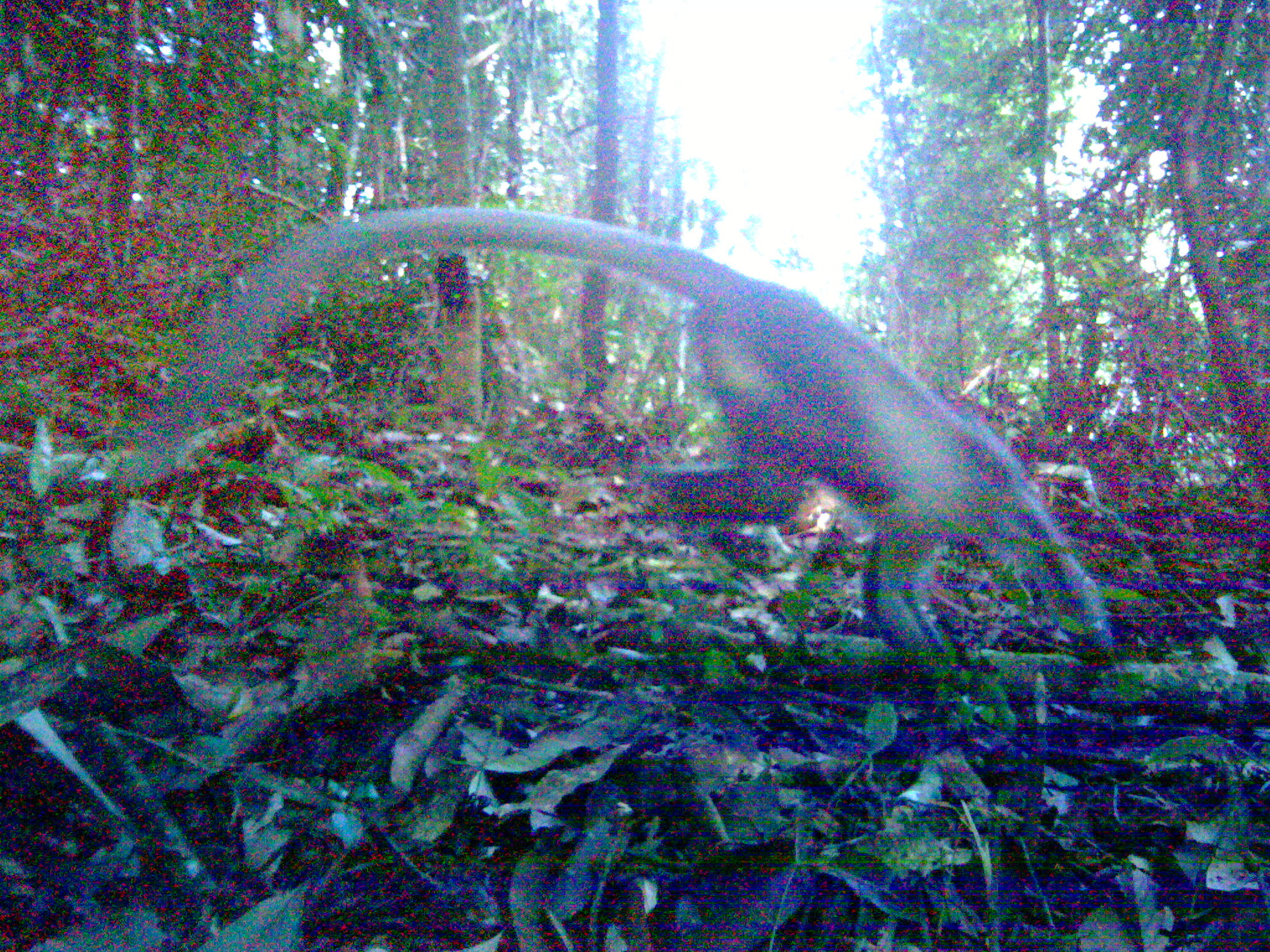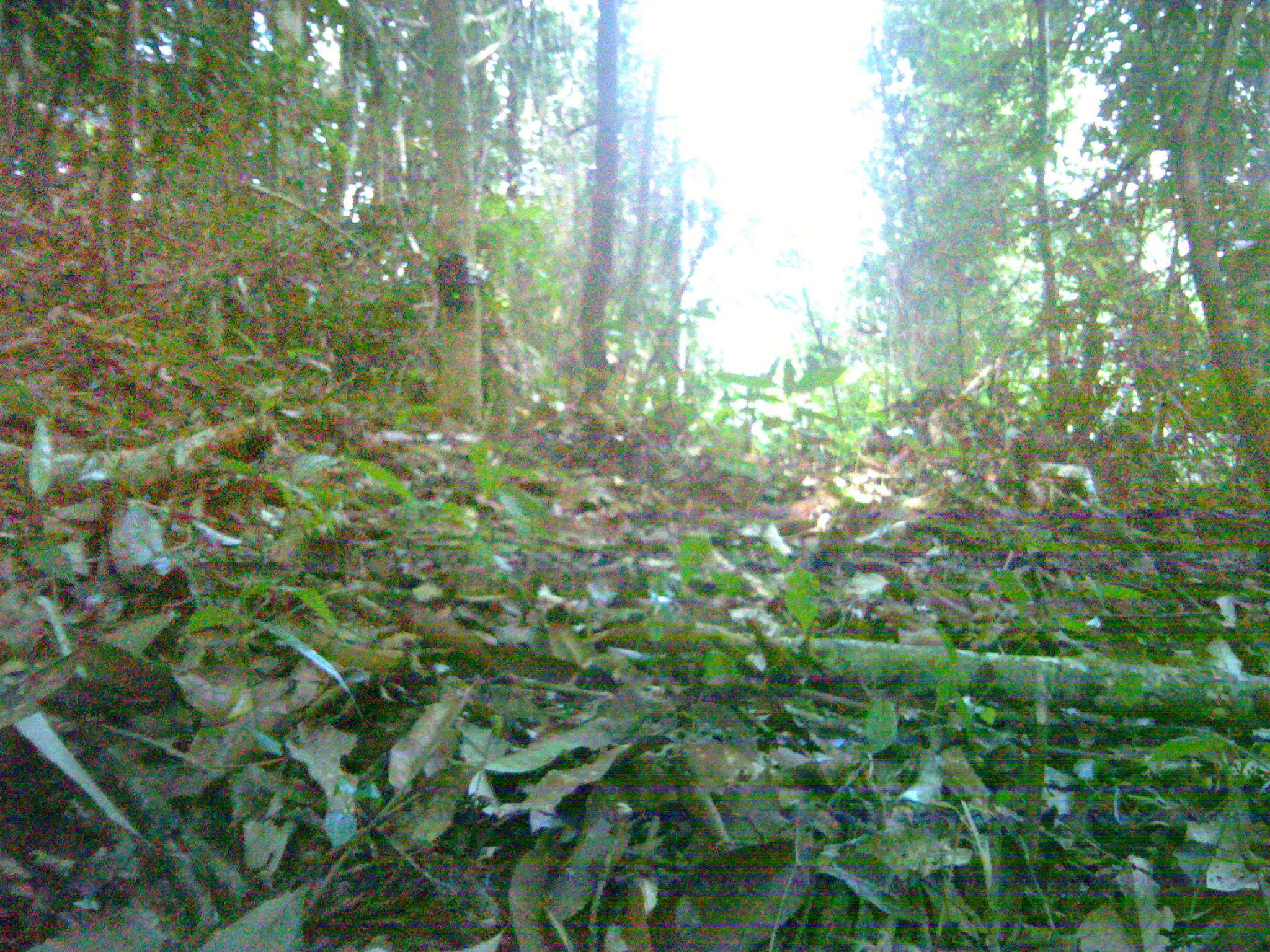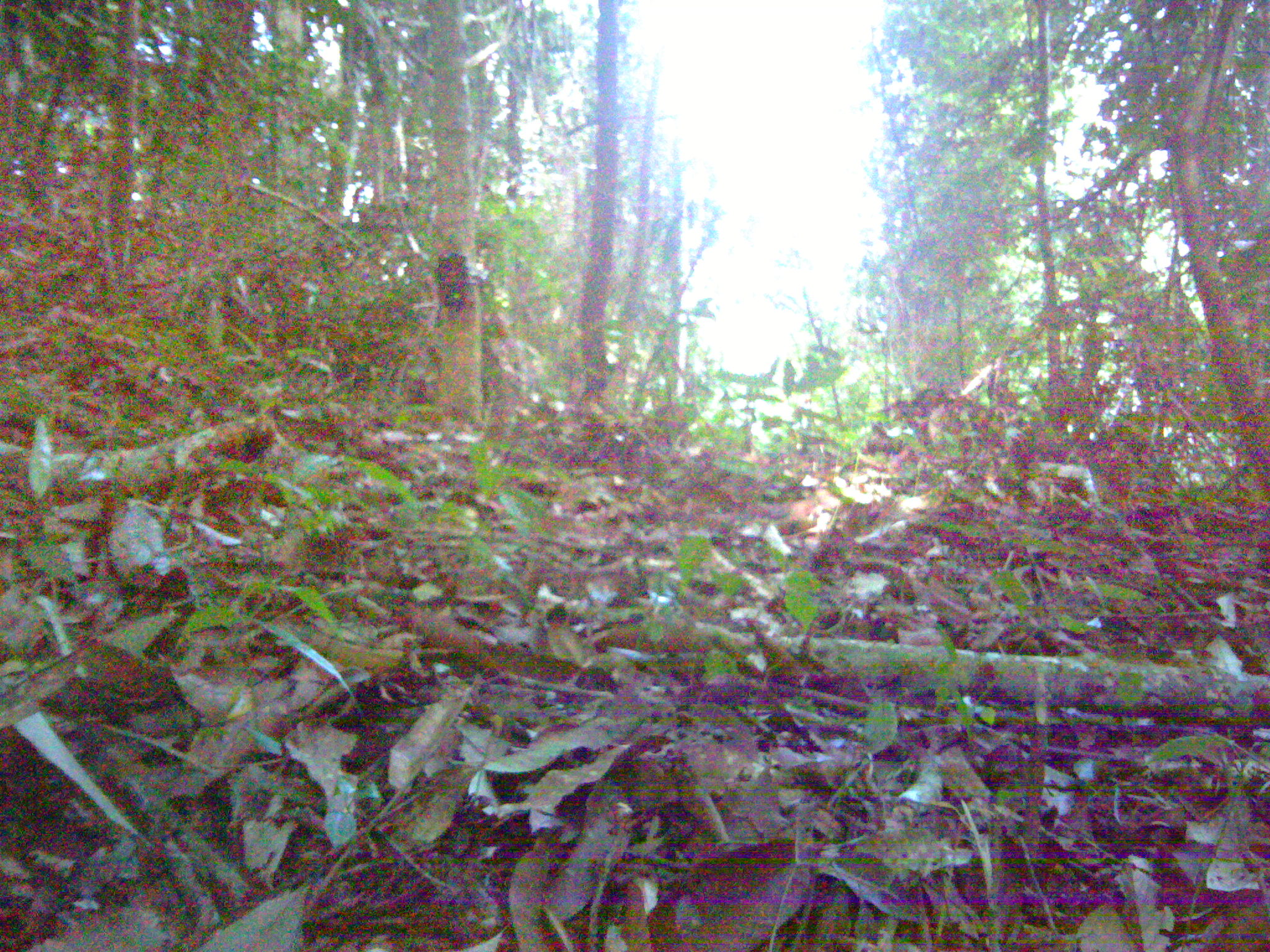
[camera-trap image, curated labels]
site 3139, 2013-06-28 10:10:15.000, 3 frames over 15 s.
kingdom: Animalia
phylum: Chordata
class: Mammalia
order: Primates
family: Cercopithecidae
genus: Presbytis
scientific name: Presbytis thomasi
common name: thomas’s langur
Presbytis thomasi (thomas’s langur), count 1.